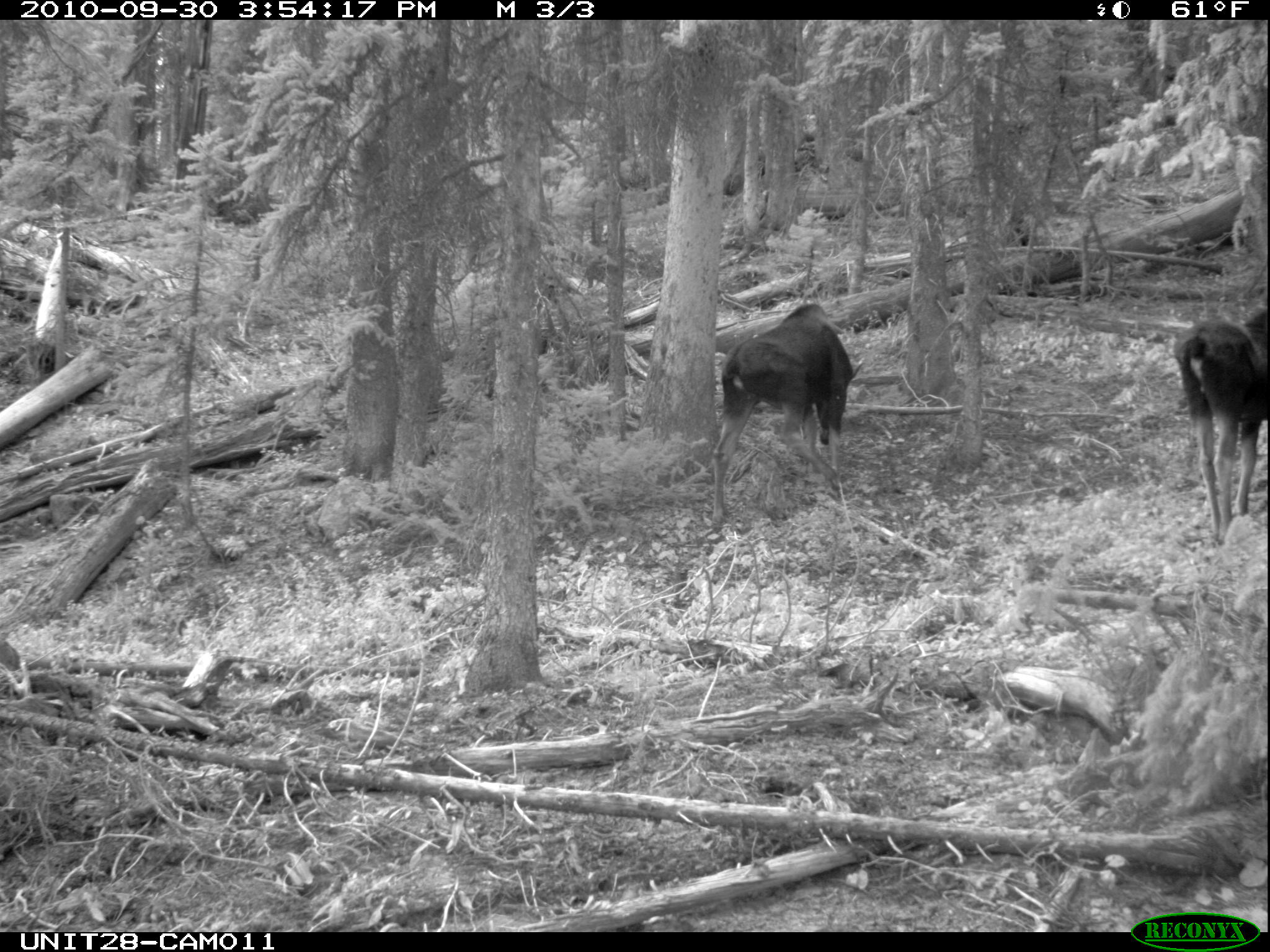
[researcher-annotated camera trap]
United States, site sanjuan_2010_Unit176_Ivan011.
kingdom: Animalia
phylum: Chordata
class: Mammalia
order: Artiodactyla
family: Cervidae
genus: Alces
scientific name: Alces alces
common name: moose